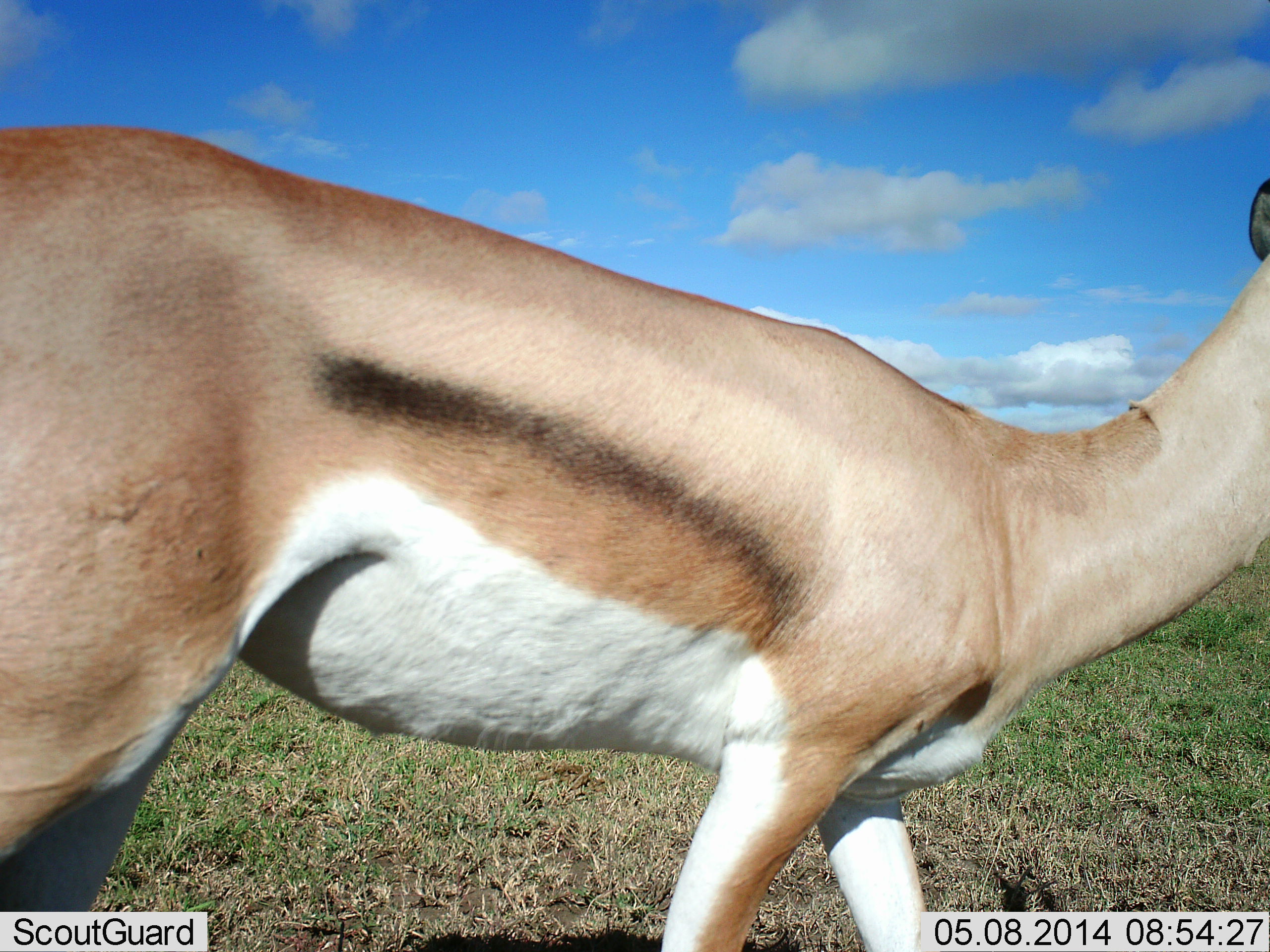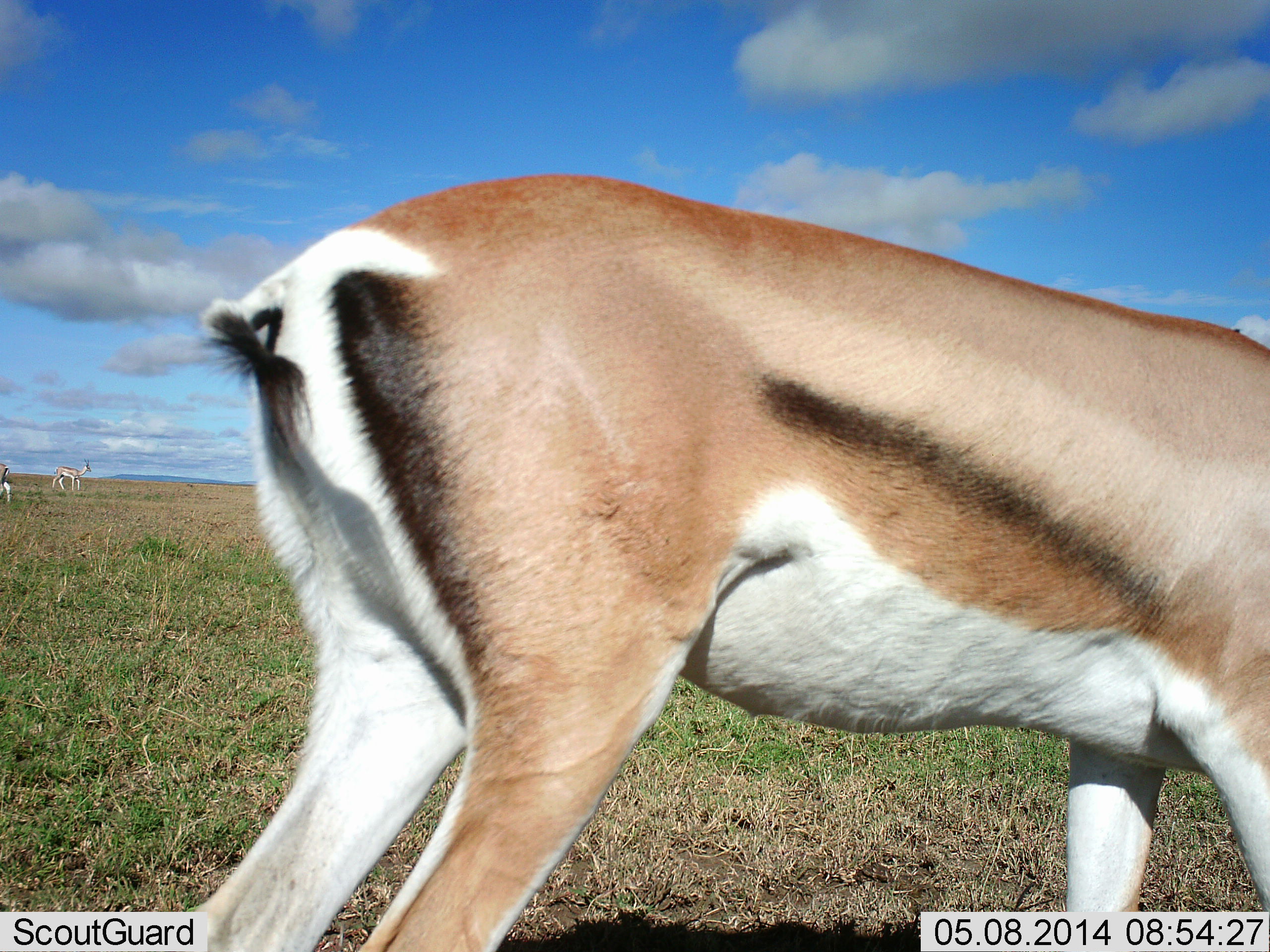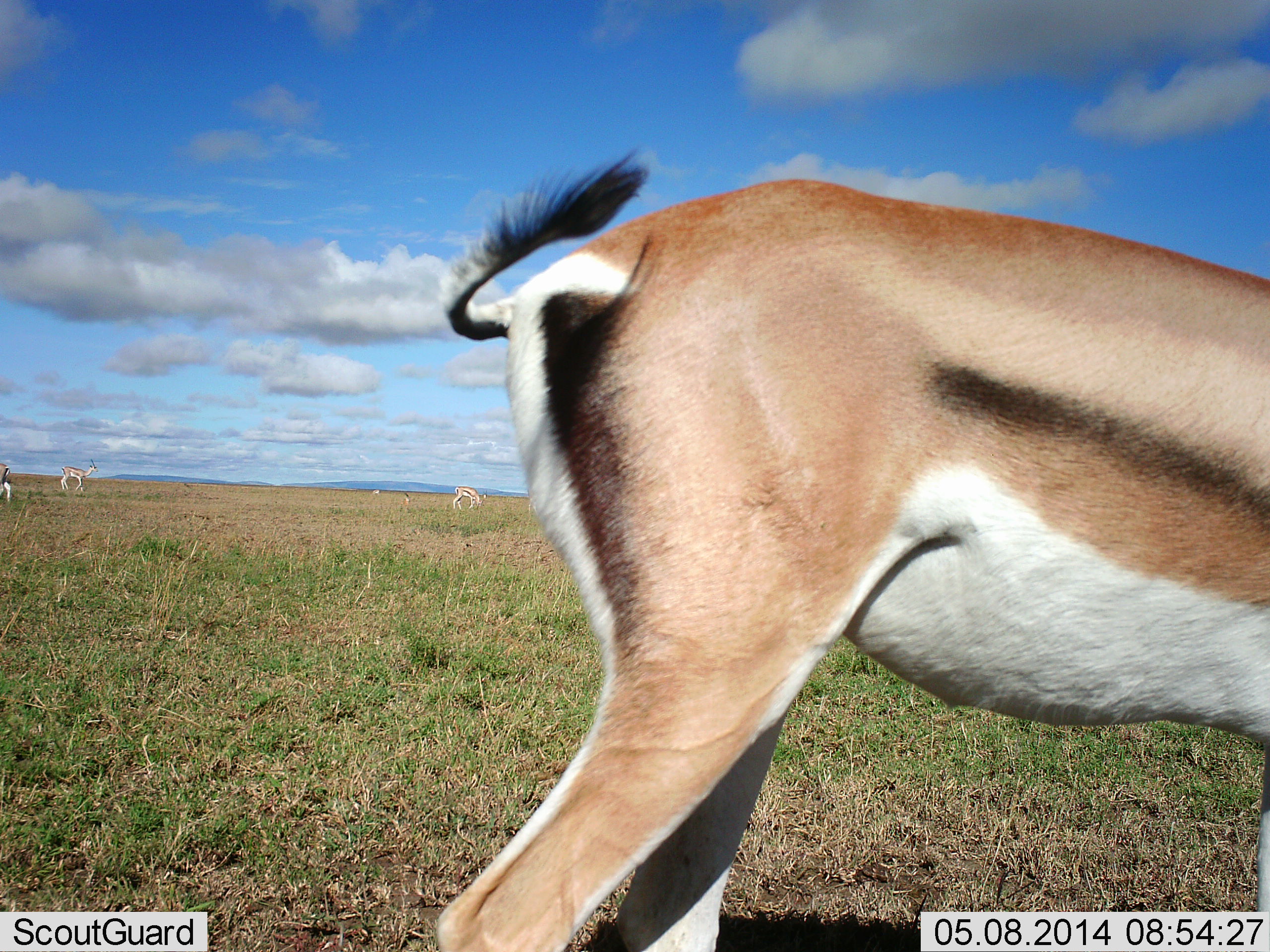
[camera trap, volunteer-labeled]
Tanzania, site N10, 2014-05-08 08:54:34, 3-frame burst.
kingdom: Animalia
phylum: Chordata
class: Mammalia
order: Artiodactyla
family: Bovidae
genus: Nanger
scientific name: Nanger granti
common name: grant's gazelle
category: gazellegrants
Gazellegrants (grant's gazelle) (Nanger granti), count 1. Behavior (volunteer vote fractions): standing 48%, resting 0%, moving 69%, interacting 0%. Young present (vote fraction): 3%. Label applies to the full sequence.